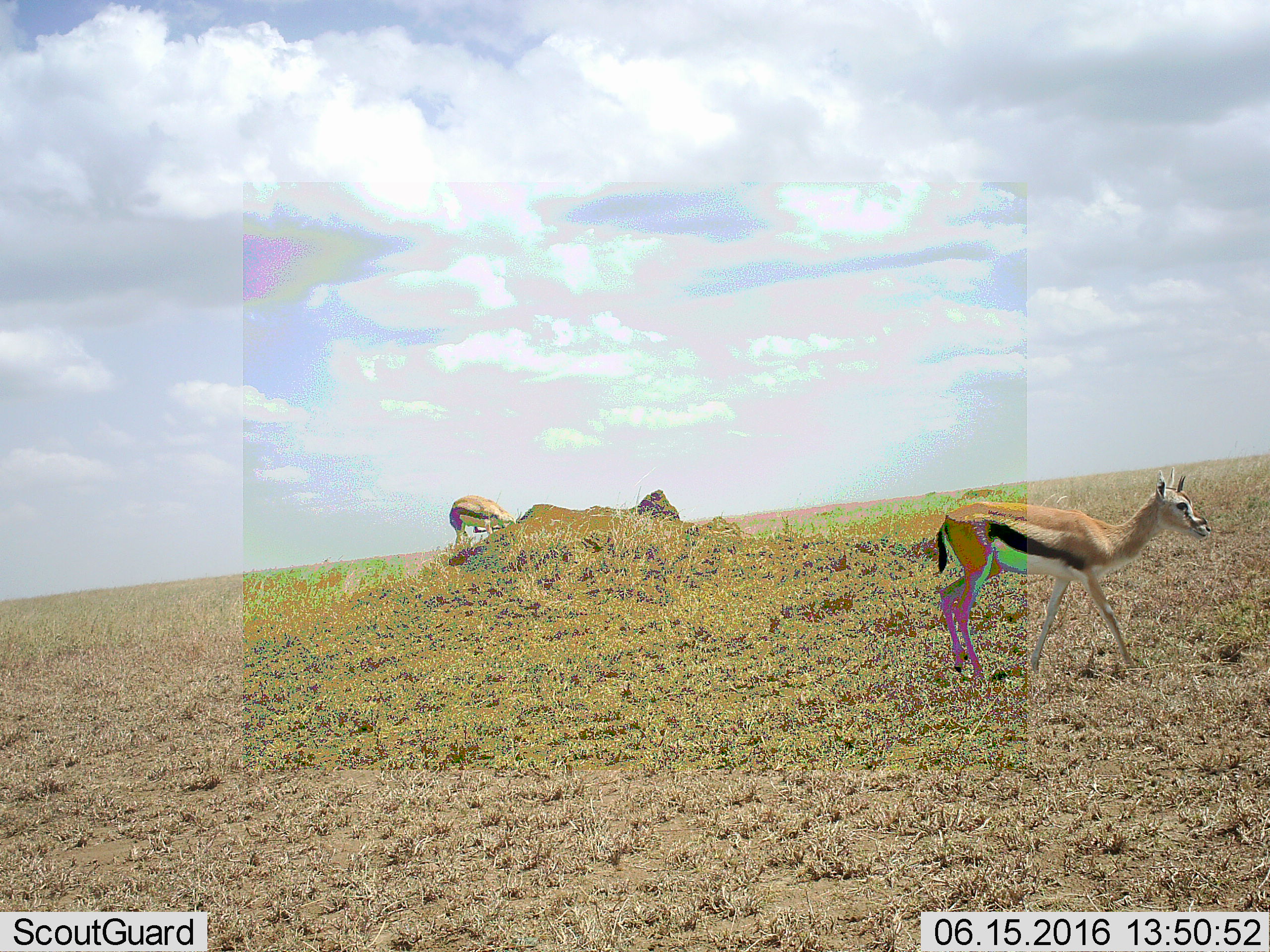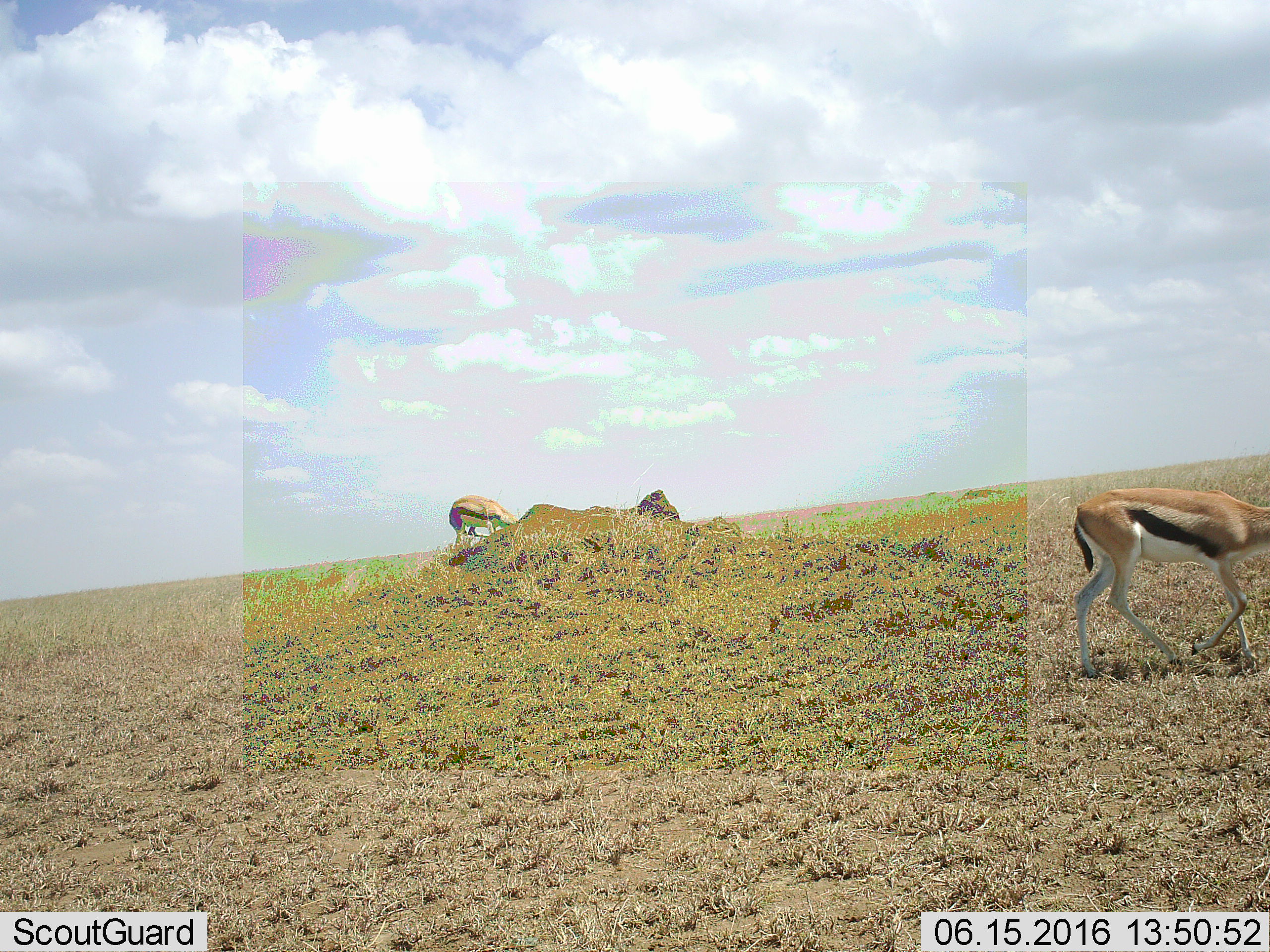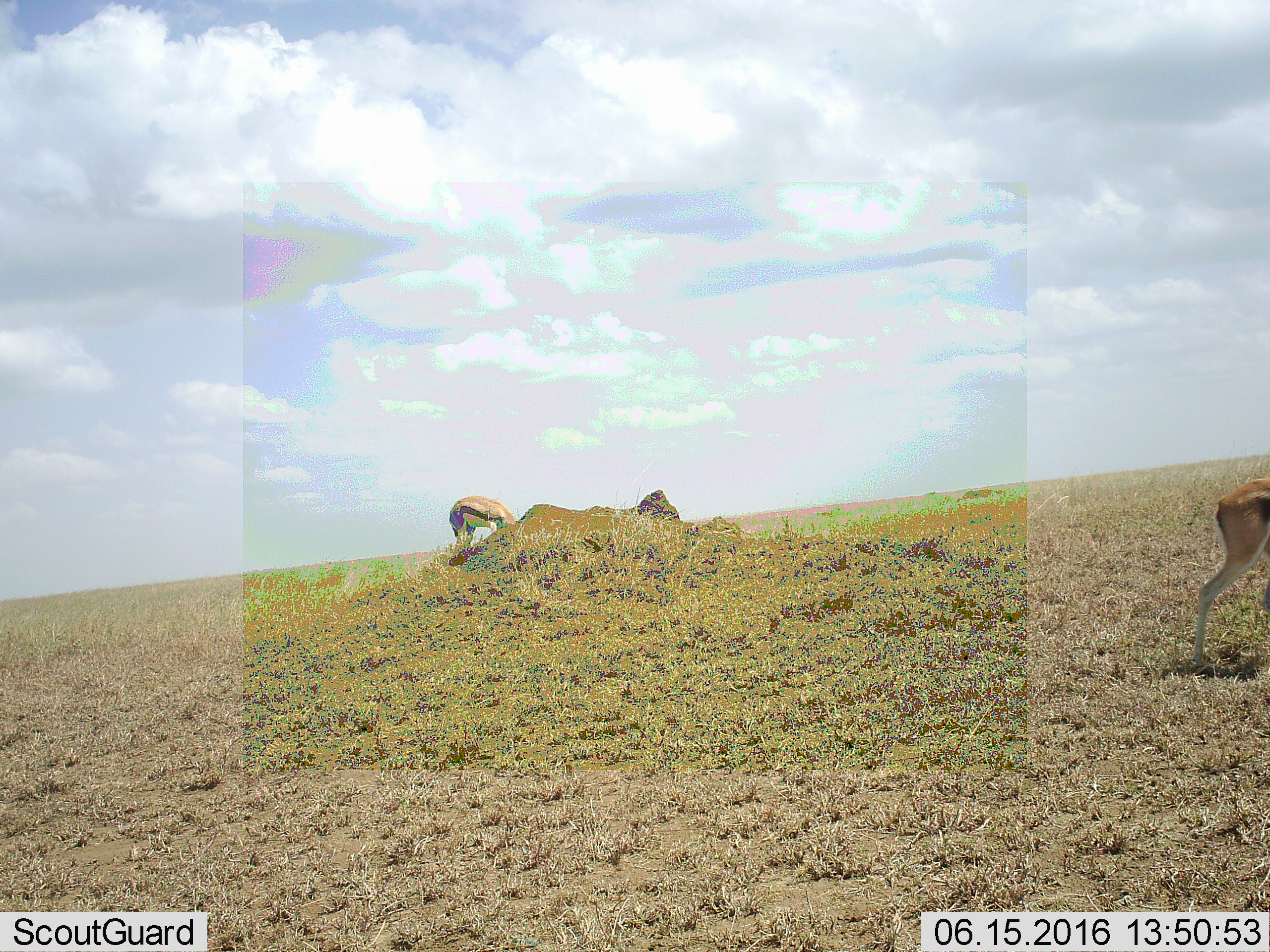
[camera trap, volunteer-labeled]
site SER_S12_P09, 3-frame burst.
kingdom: Animalia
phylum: Chordata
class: Mammalia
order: Artiodactyla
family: Bovidae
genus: Eudorcas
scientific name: Eudorcas thomsonii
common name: thomson's gazelle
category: gazellethomsons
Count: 2.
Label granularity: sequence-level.